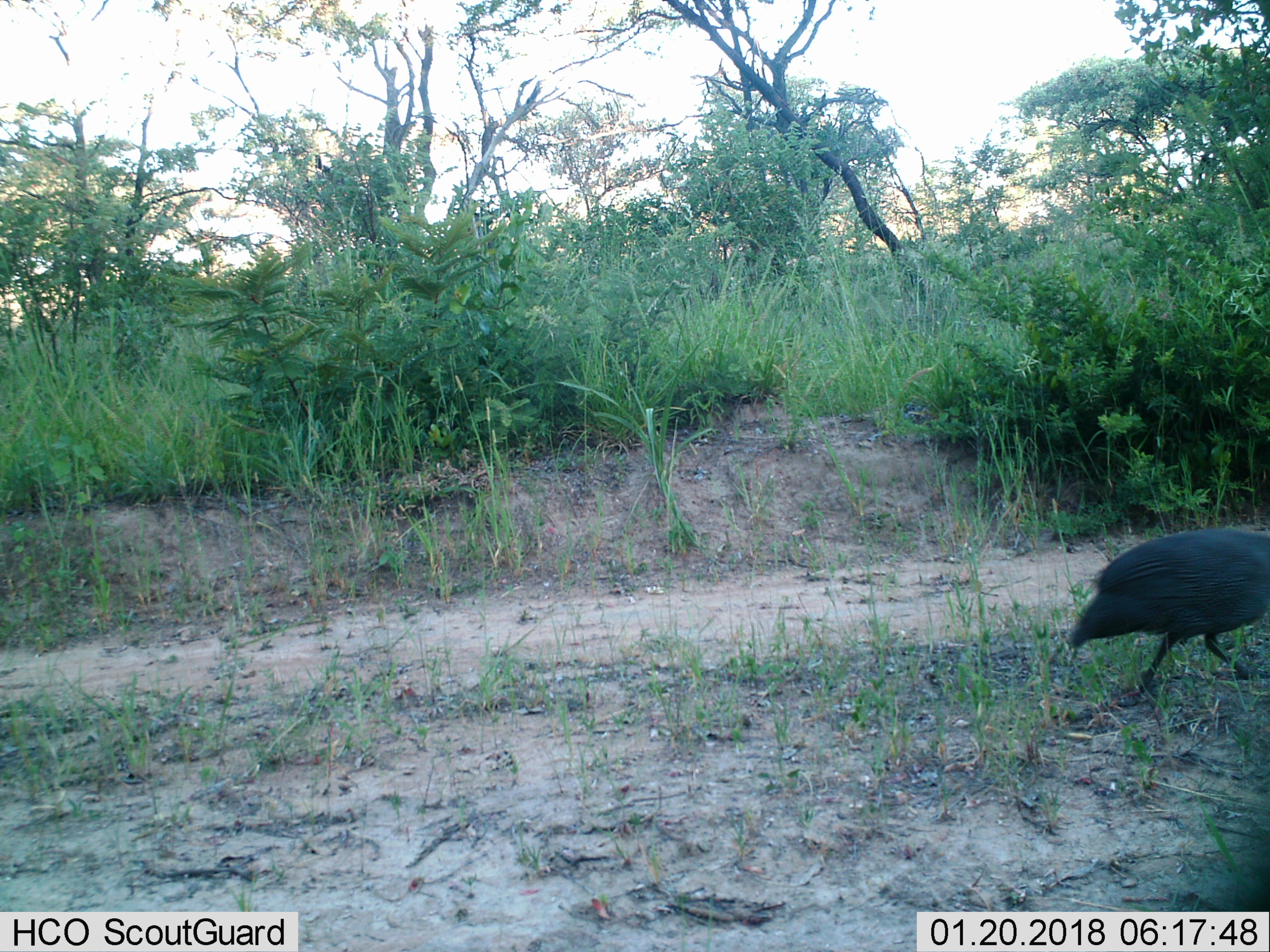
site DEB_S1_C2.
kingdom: Animalia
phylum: Chordata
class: Aves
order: Galliformes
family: Numididae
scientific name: Numididae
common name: guineafowl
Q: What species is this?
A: Guineafowl (Numididae).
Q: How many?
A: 1.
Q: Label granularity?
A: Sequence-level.